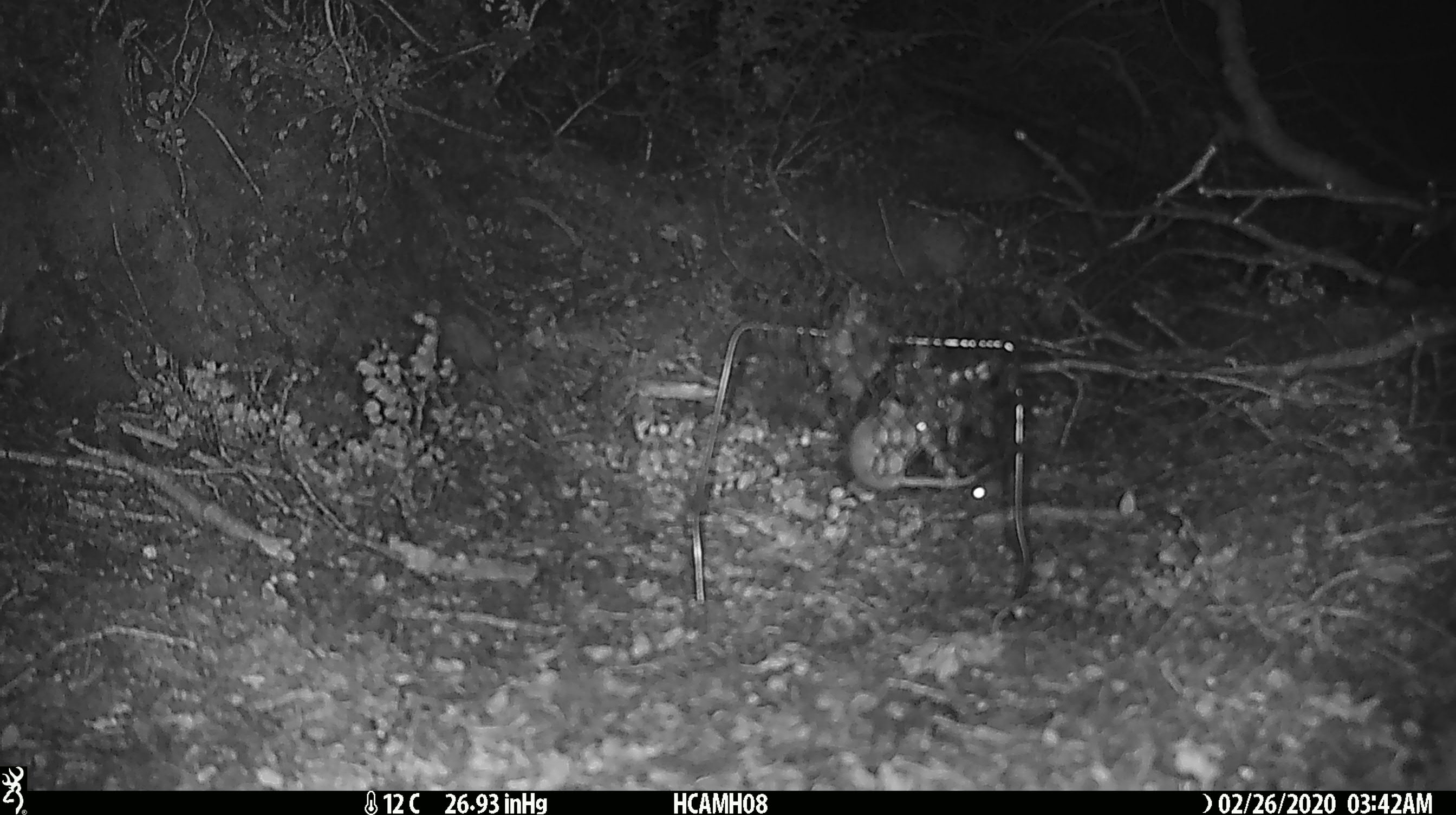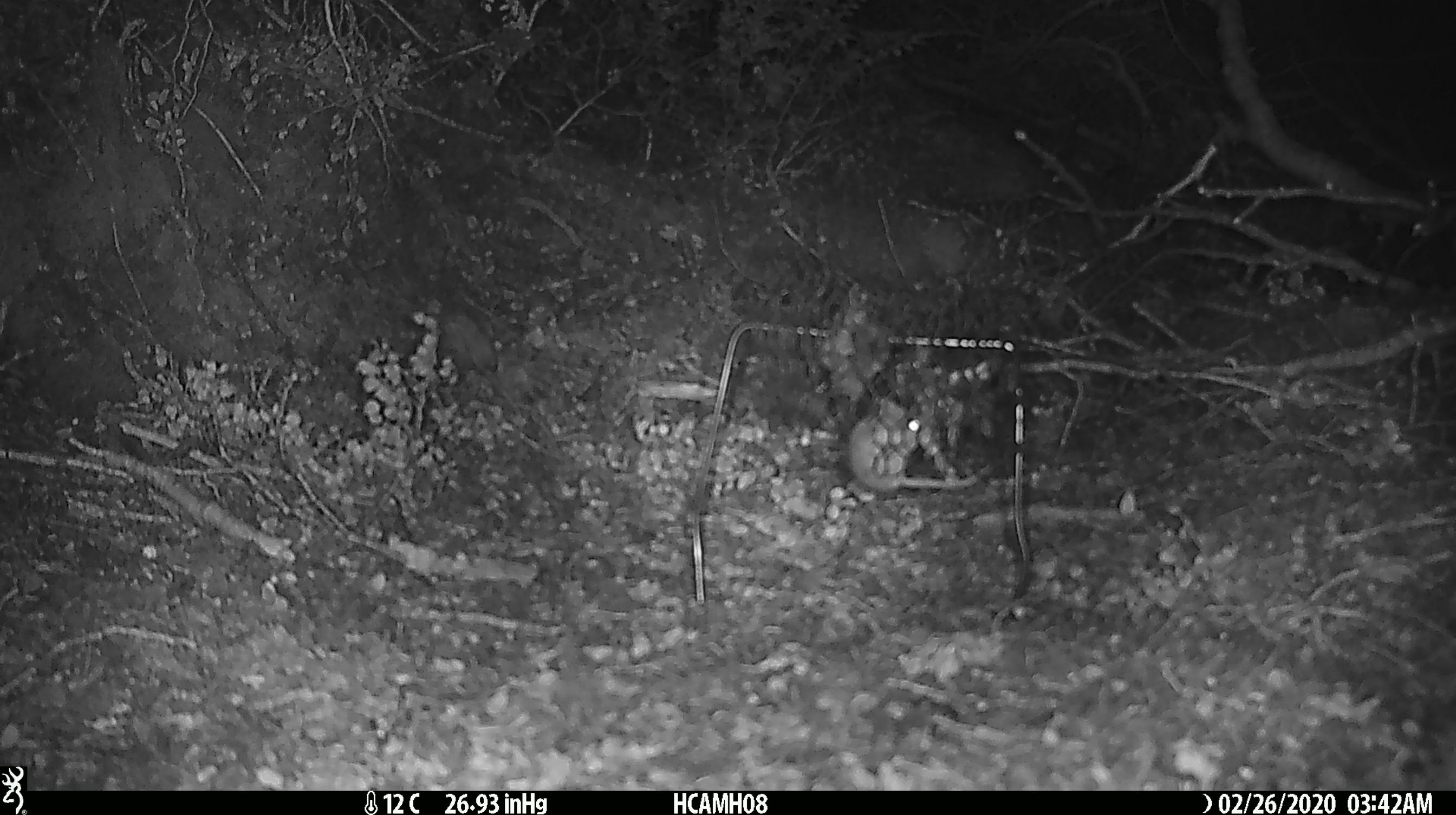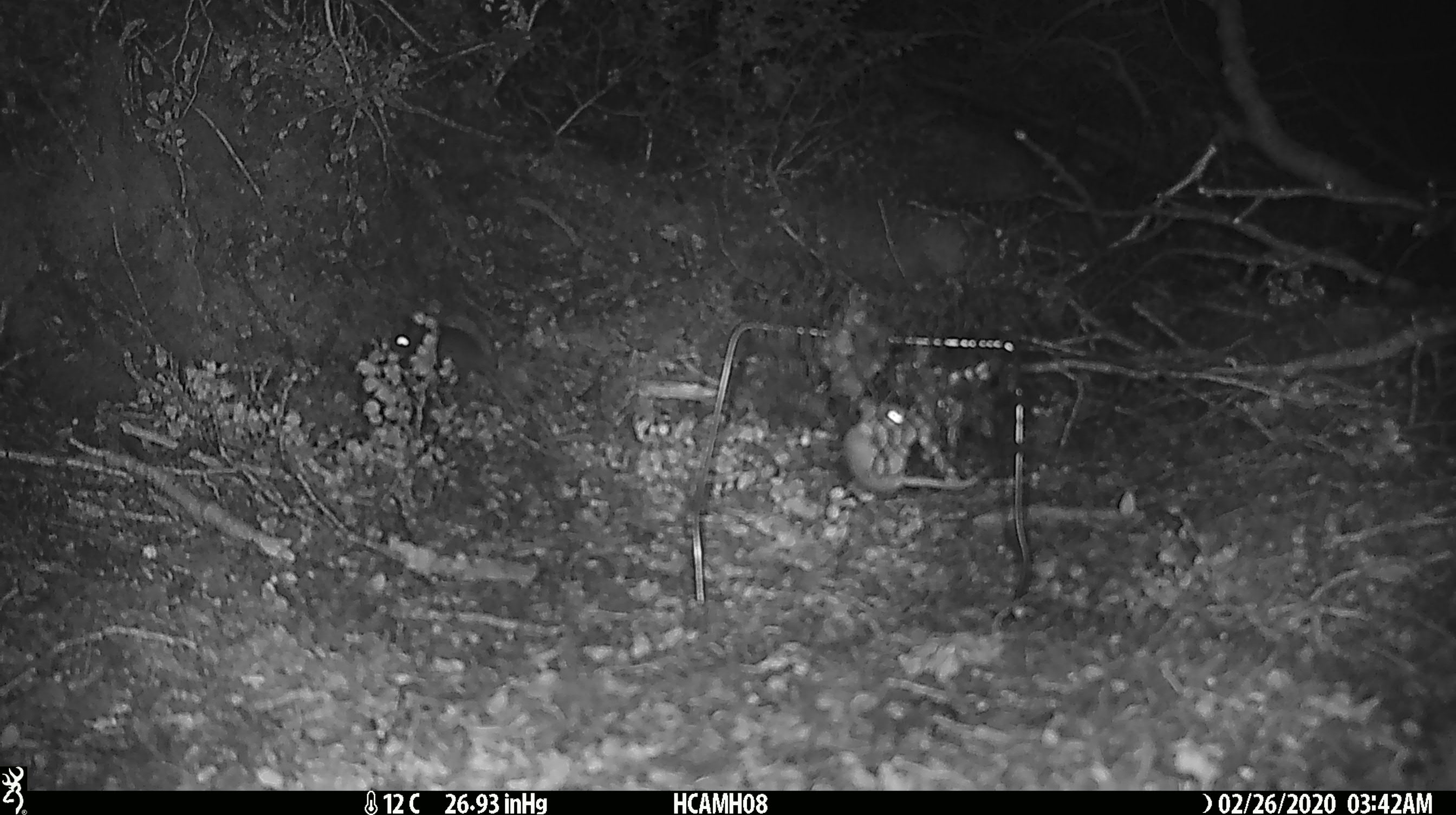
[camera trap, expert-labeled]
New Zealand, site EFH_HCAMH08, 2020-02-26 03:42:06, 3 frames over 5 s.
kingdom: Animalia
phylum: Chordata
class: Mammalia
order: Rodentia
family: Muridae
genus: Mus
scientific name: Mus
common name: mouse